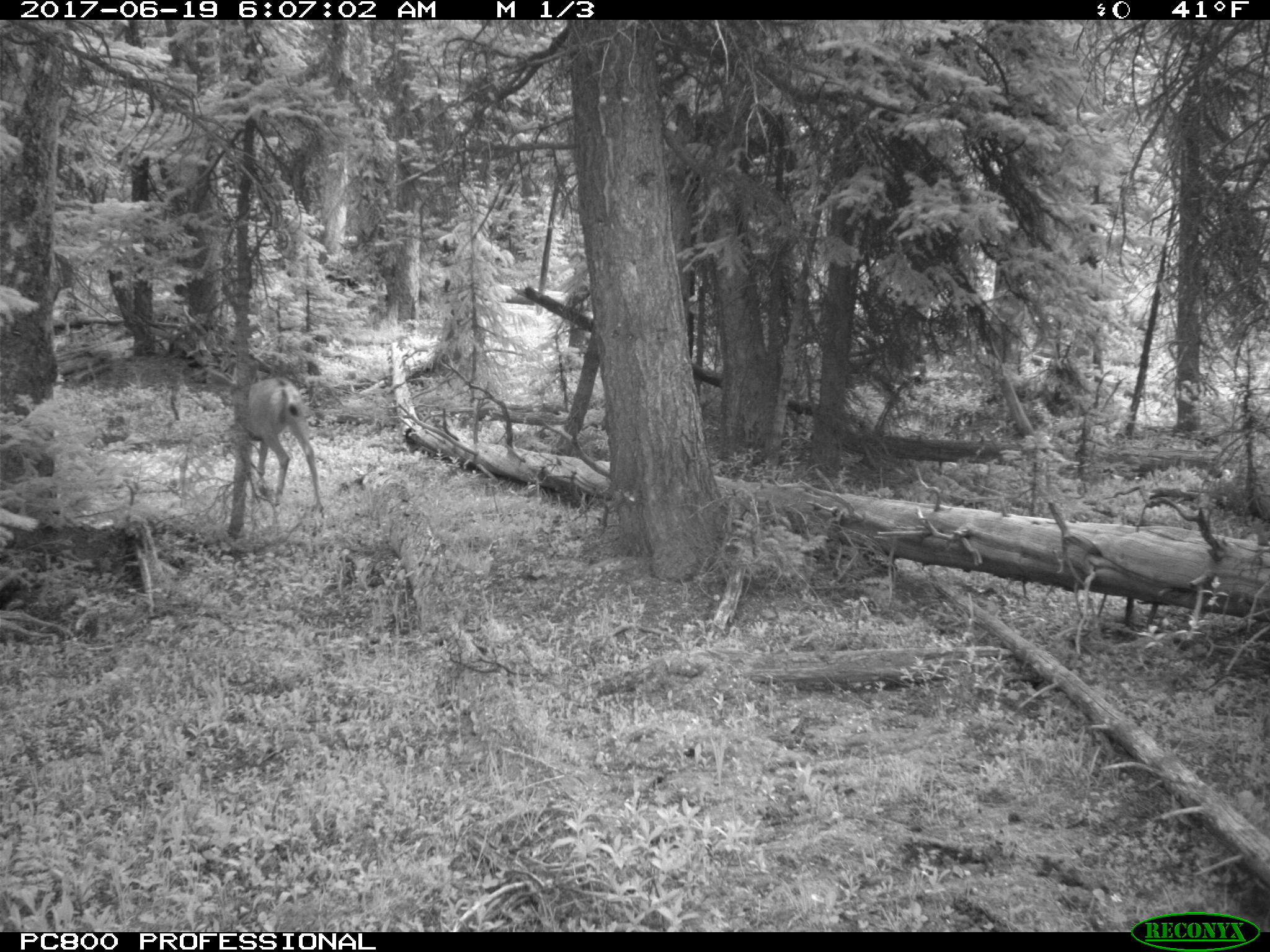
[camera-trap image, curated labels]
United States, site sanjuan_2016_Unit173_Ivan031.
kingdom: Animalia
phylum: Chordata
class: Mammalia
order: Artiodactyla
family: Cervidae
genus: Odocoileus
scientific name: Odocoileus hemionus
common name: mule deer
Odocoileus hemionus (mule deer).